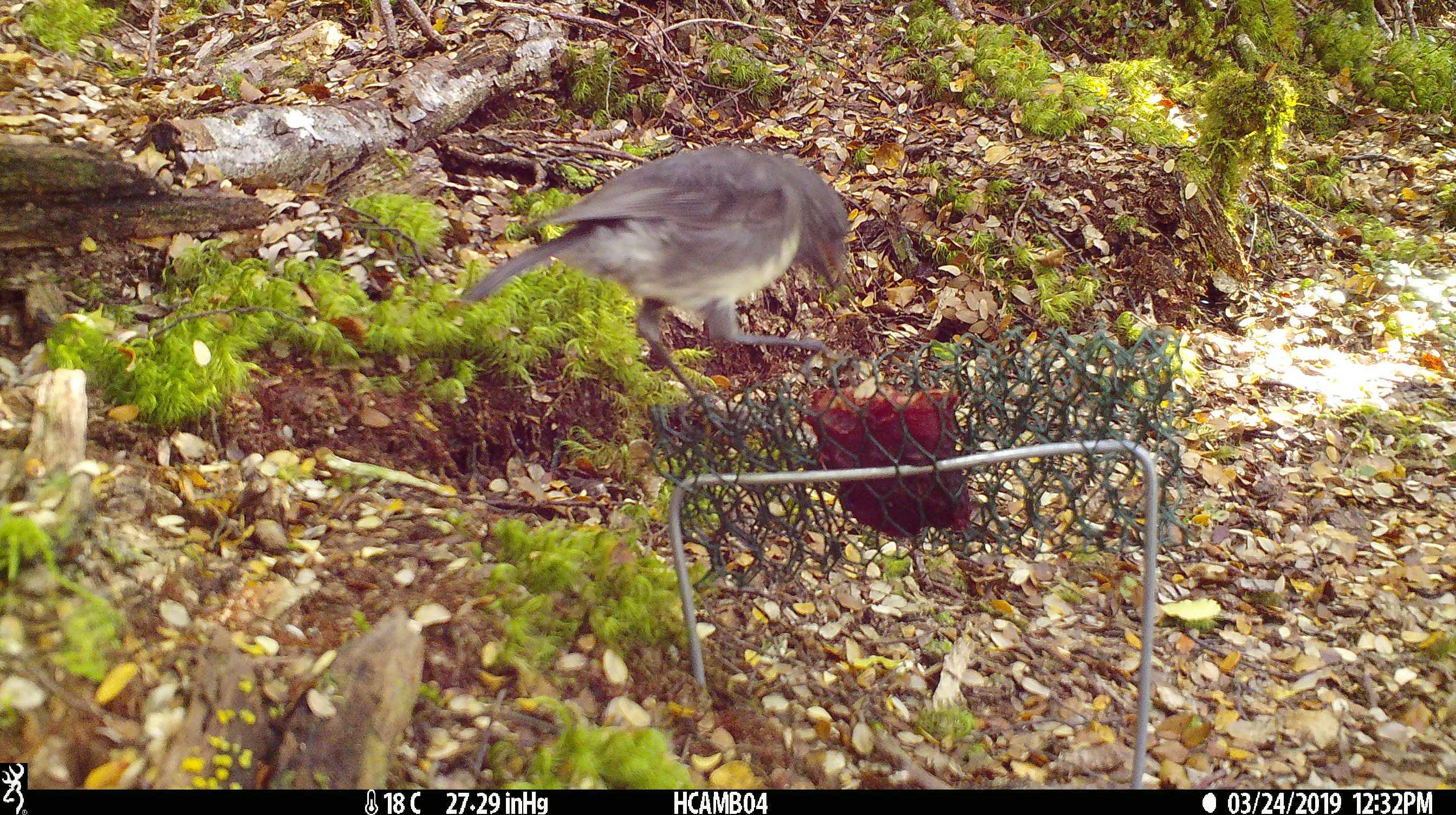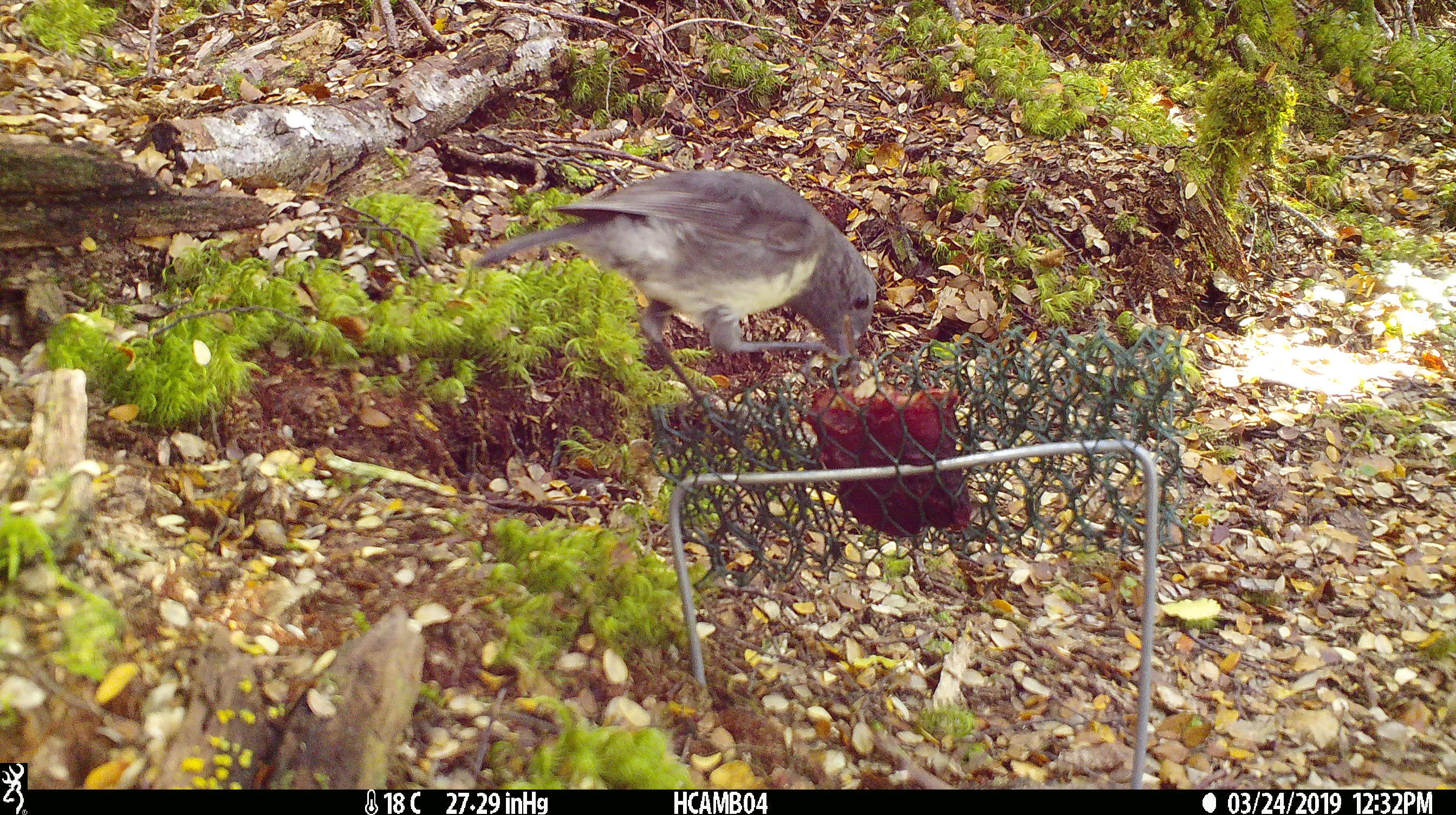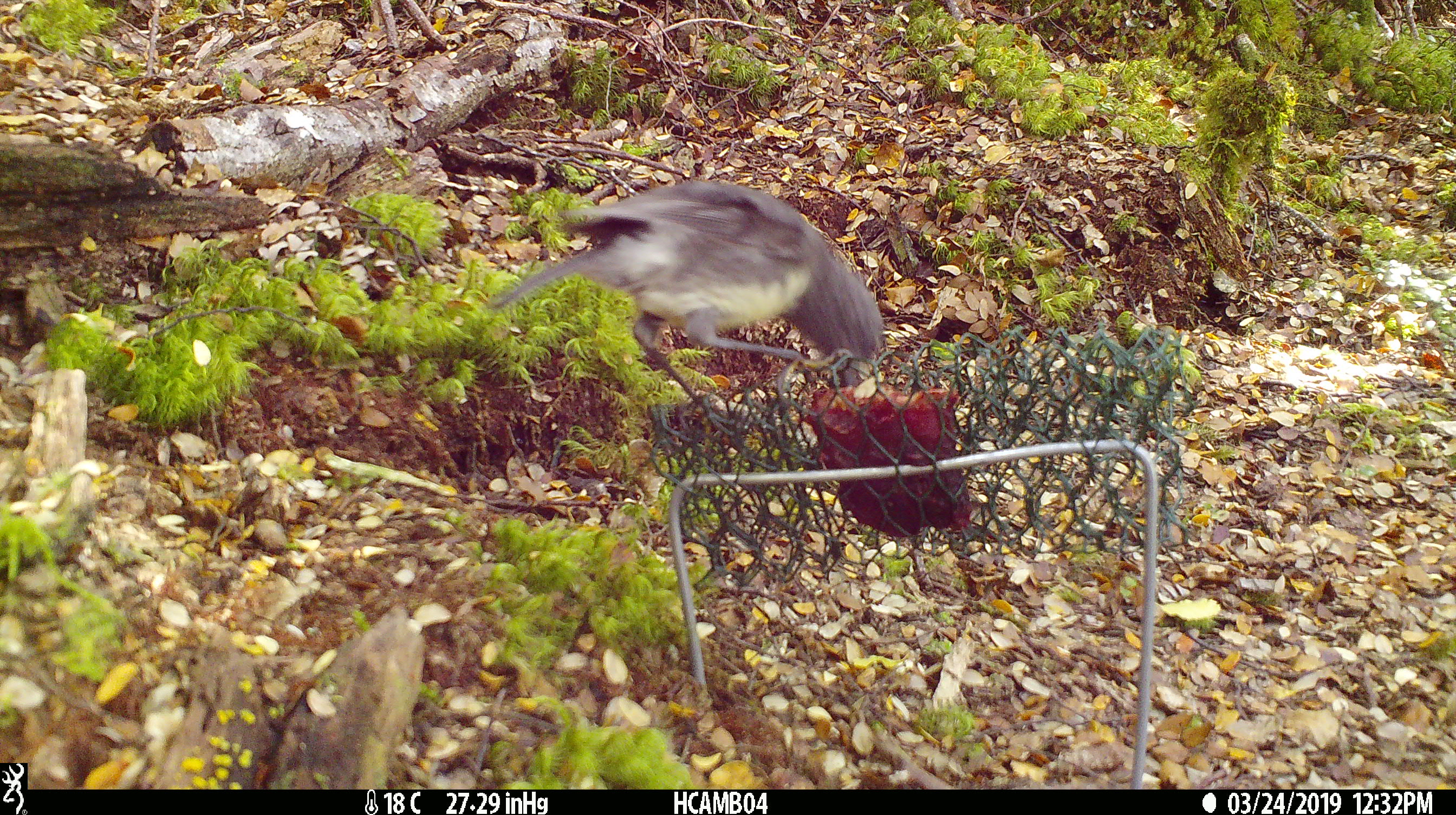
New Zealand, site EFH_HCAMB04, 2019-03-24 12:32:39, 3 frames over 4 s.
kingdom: Animalia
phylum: Chordata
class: Aves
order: Passeriformes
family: Petroicidae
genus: Petroica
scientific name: Petroica australis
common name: new zealand robin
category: robin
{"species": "robin (new zealand robin) (Petroica australis)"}